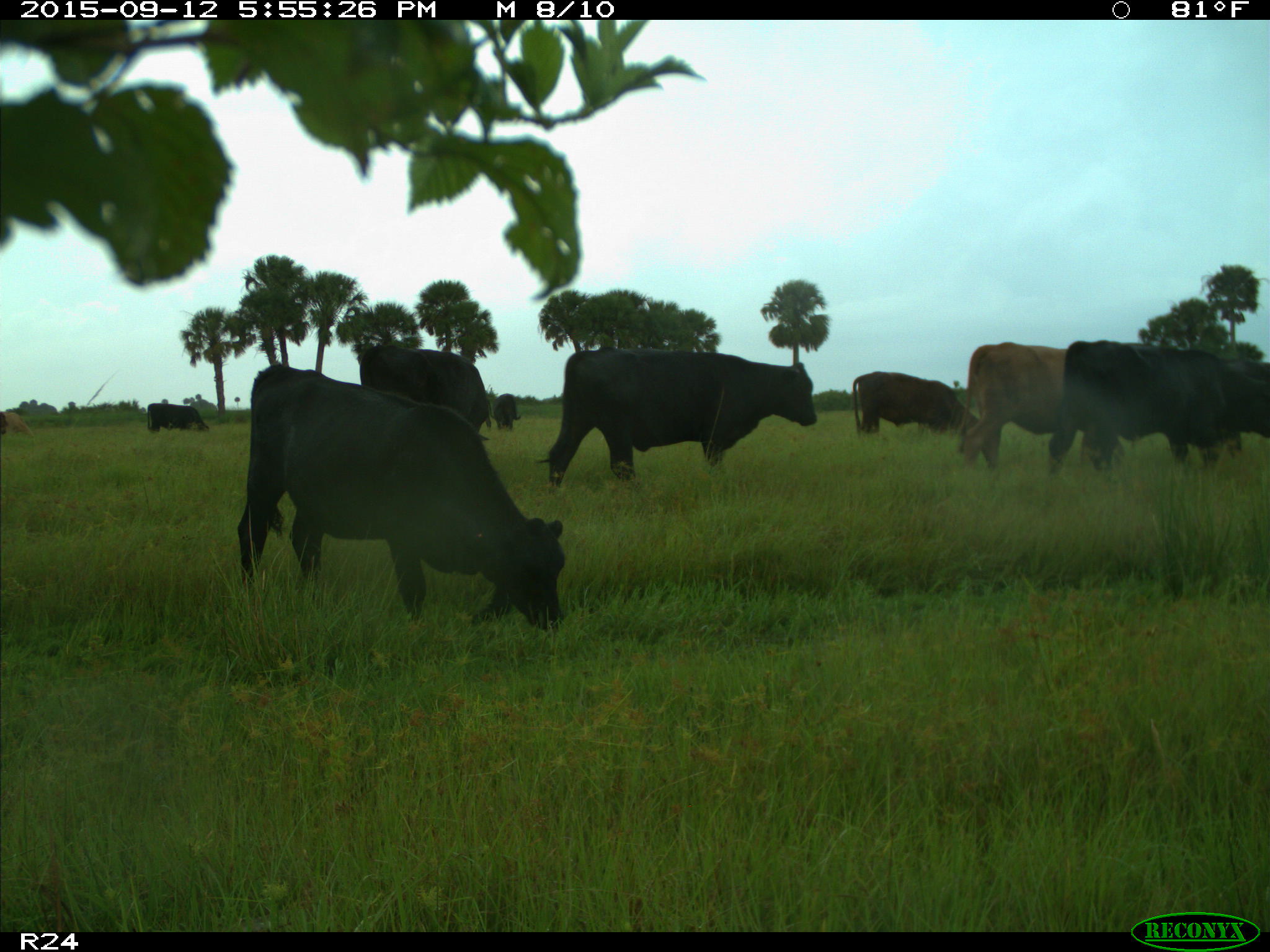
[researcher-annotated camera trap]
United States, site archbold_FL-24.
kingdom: Animalia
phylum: Chordata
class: Mammalia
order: Artiodactyla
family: Bovidae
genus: Bos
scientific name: Bos taurus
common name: domestic cow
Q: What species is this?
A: Bos taurus (domestic cow).